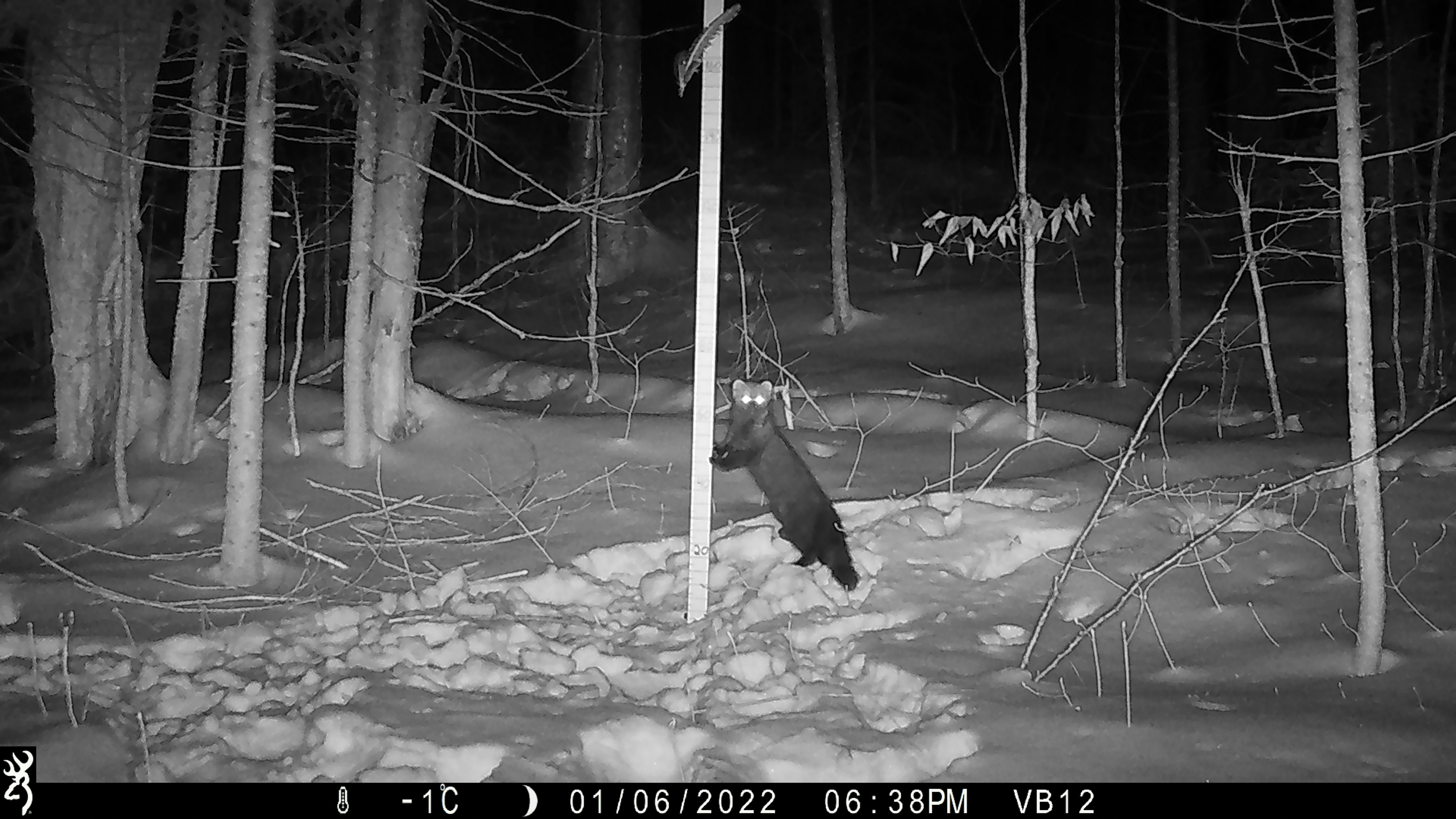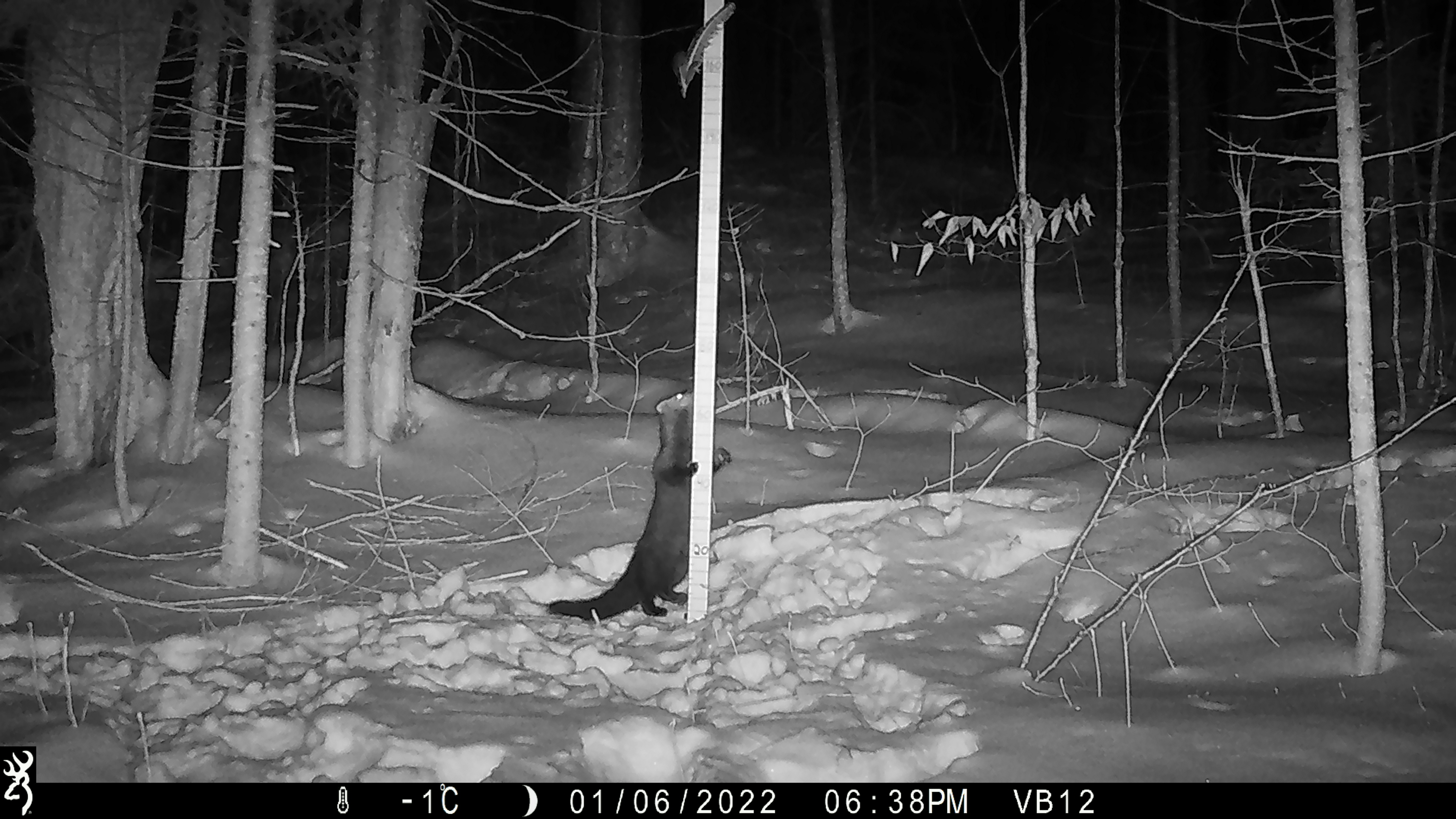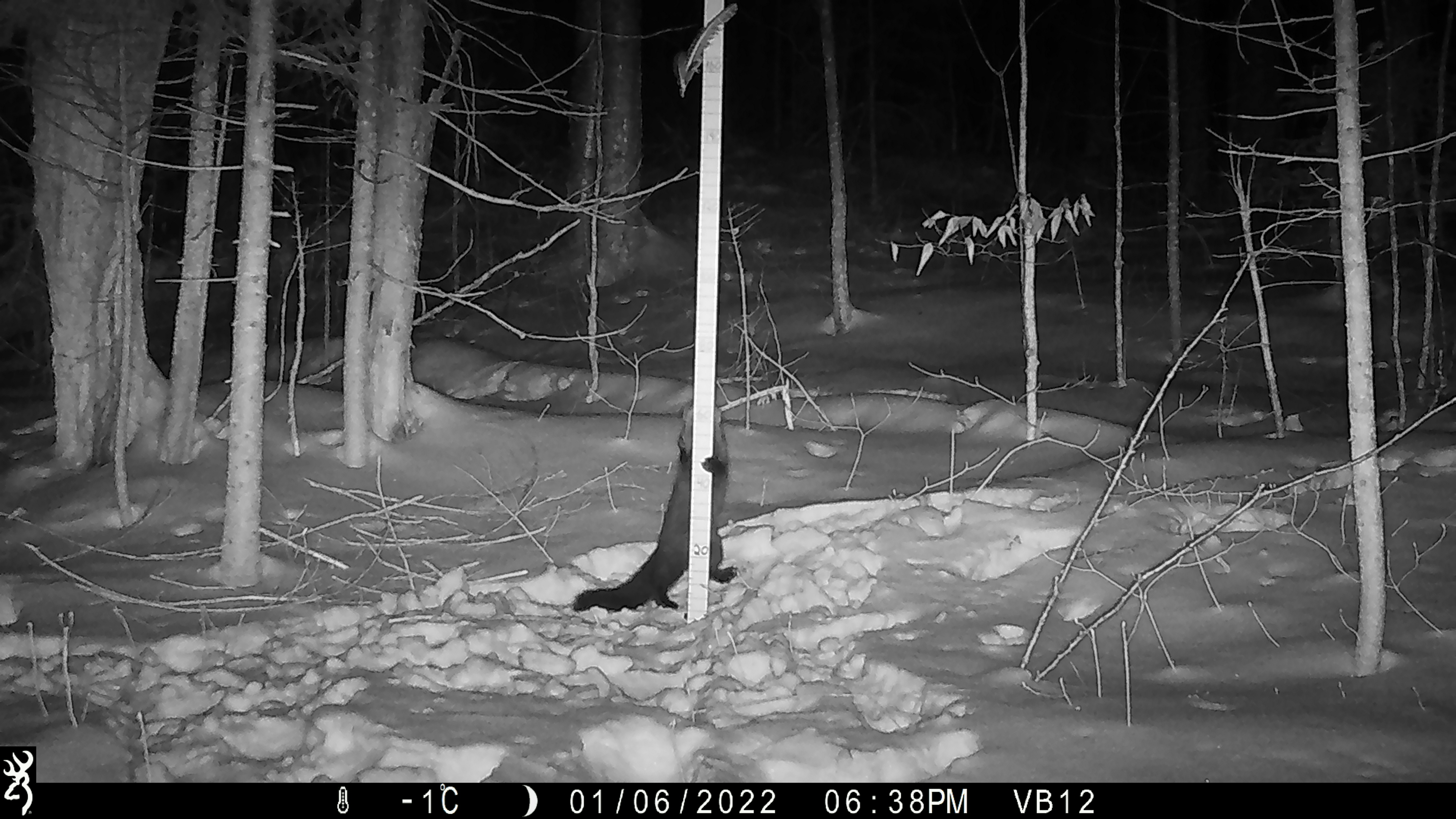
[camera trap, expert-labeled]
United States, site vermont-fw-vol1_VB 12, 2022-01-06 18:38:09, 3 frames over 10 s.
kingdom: Animalia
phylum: Chordata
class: Mammalia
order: Carnivora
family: Mustelidae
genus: Pekania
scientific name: Pekania pennanti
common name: fisher